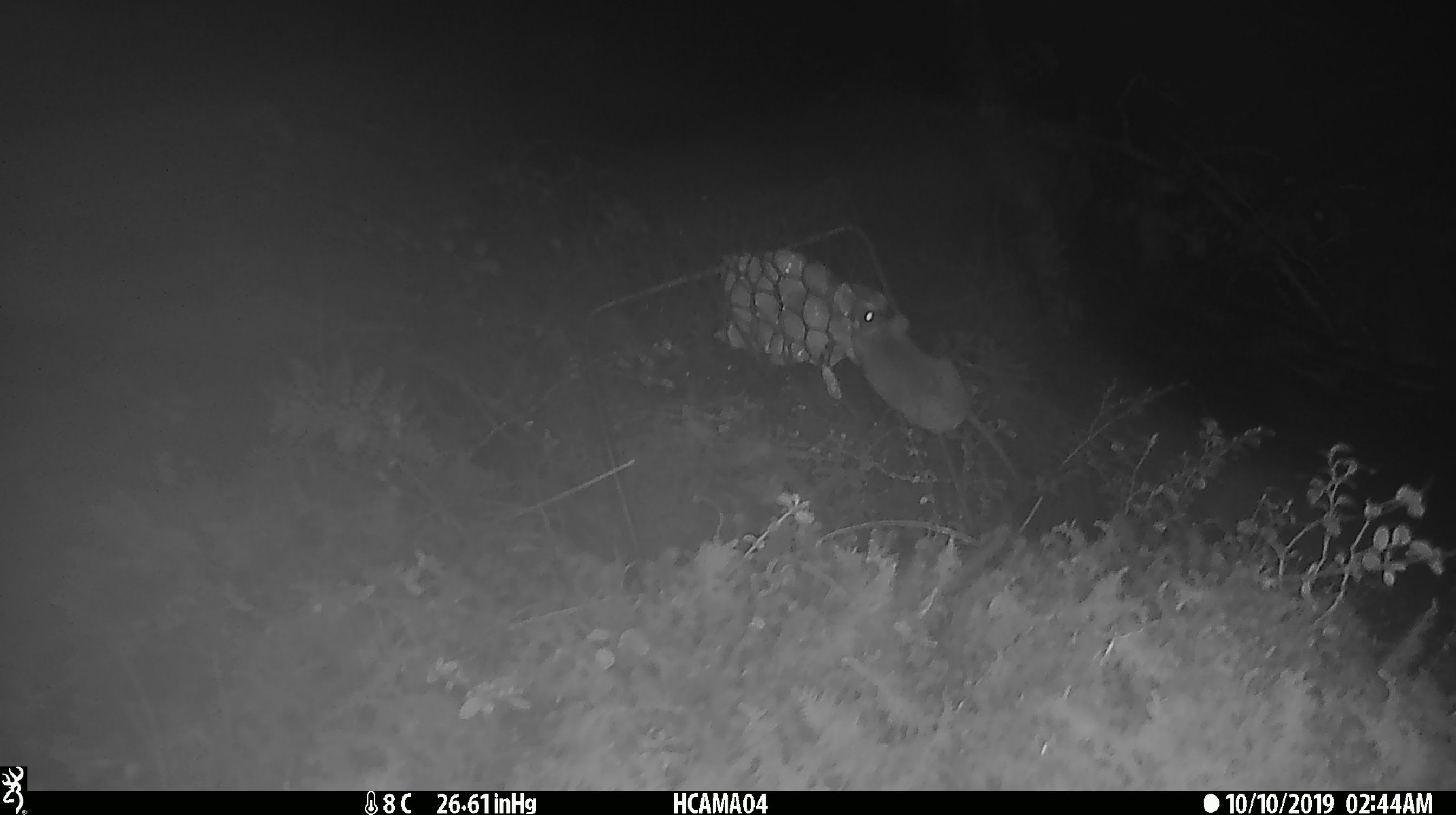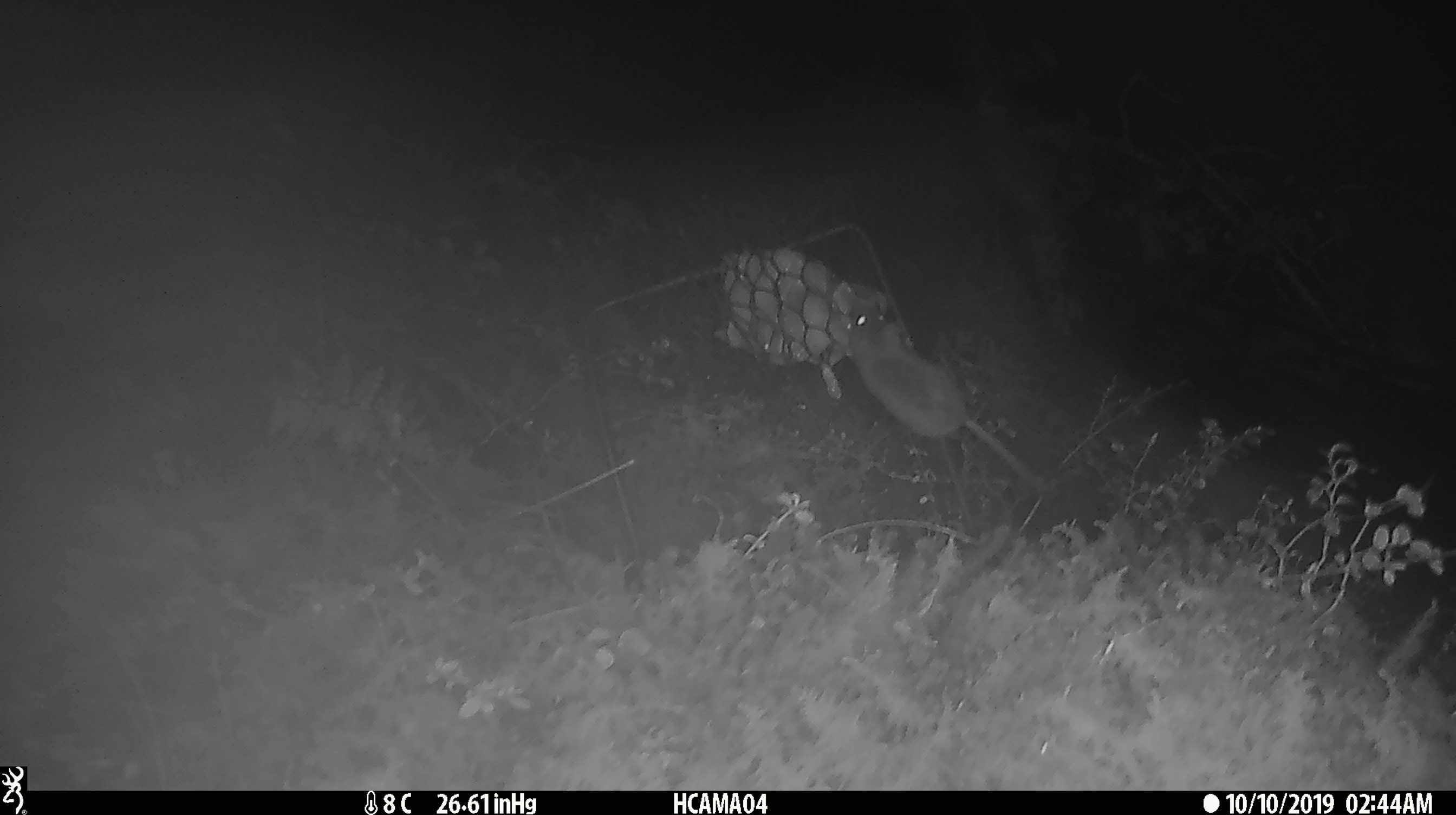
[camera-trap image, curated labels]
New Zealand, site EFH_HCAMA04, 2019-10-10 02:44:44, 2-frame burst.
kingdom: Animalia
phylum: Chordata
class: Mammalia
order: Rodentia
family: Muridae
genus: Mus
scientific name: Mus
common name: mouse